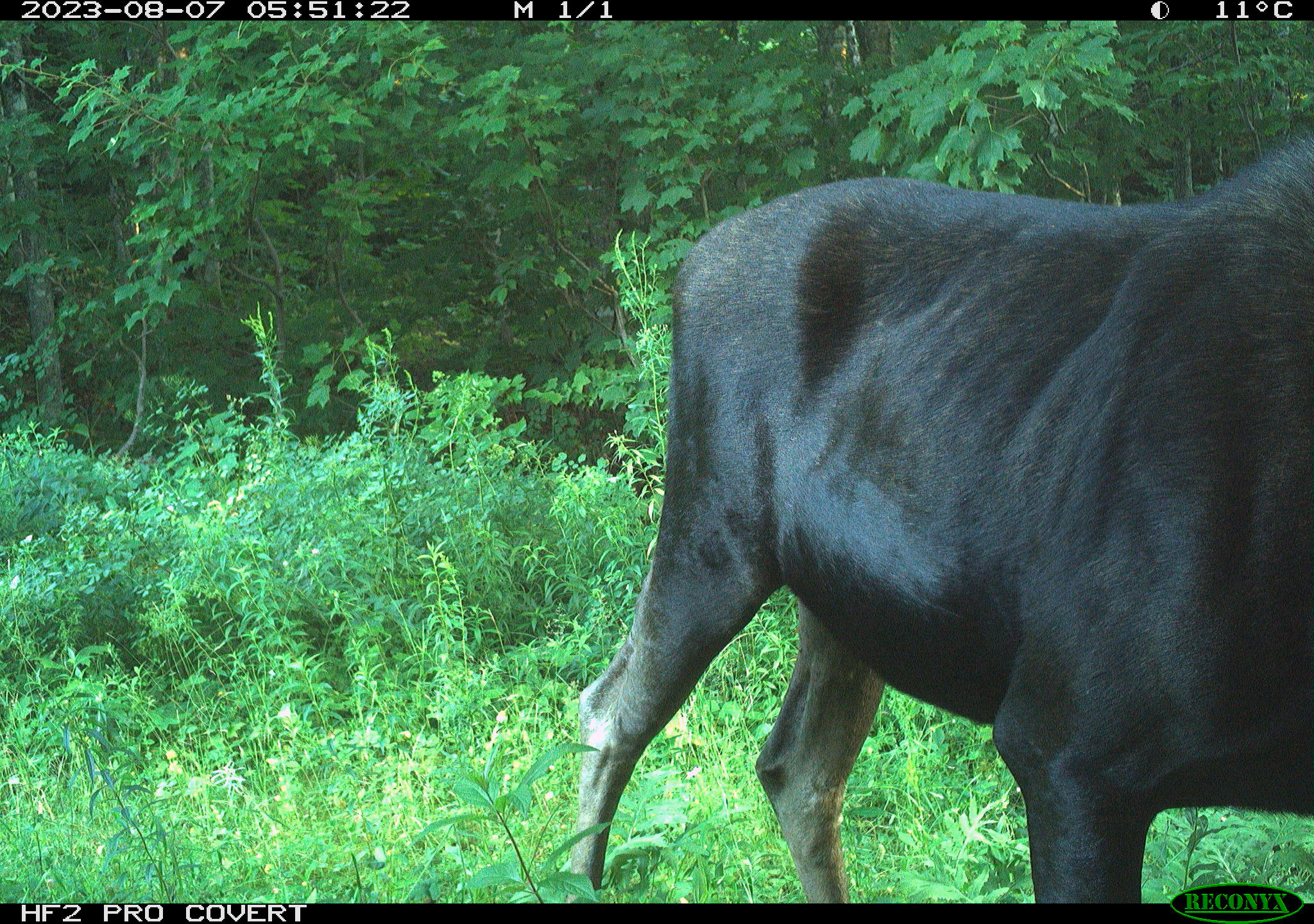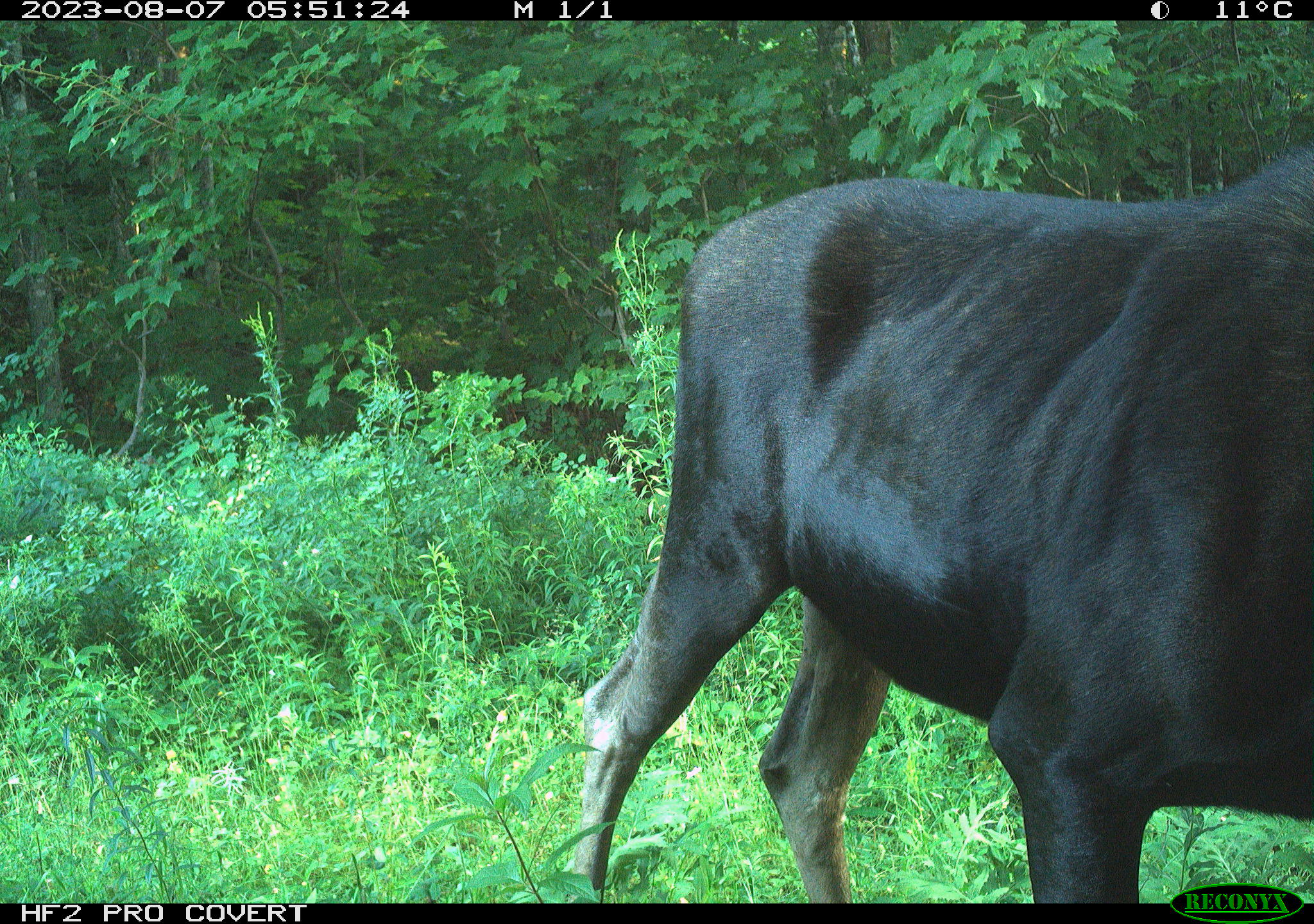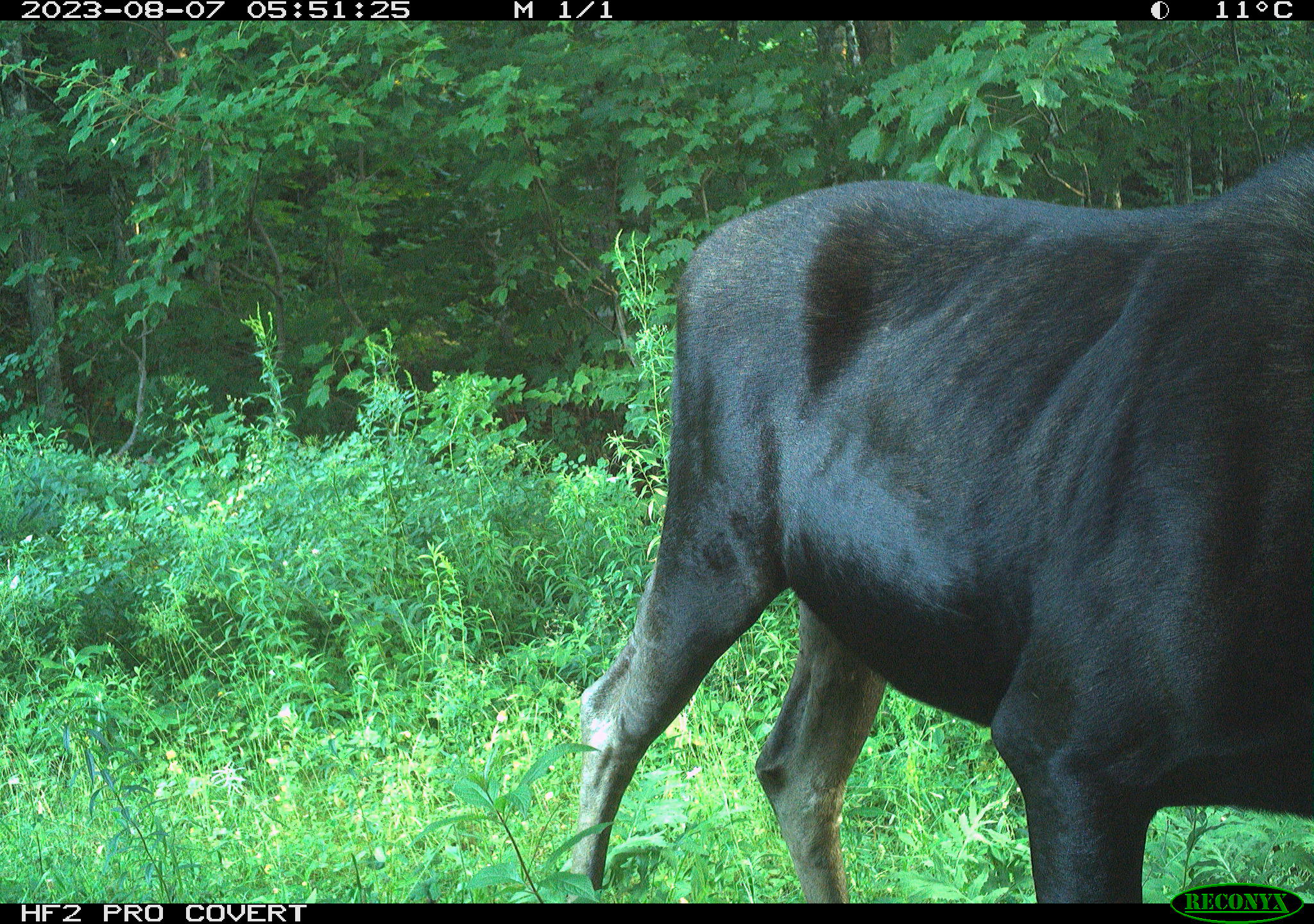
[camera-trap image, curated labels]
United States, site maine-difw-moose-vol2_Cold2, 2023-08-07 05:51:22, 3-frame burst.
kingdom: Animalia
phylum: Chordata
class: Mammalia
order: Artiodactyla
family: Cervidae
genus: Alces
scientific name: Alces alces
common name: moose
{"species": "moose (Alces alces)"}